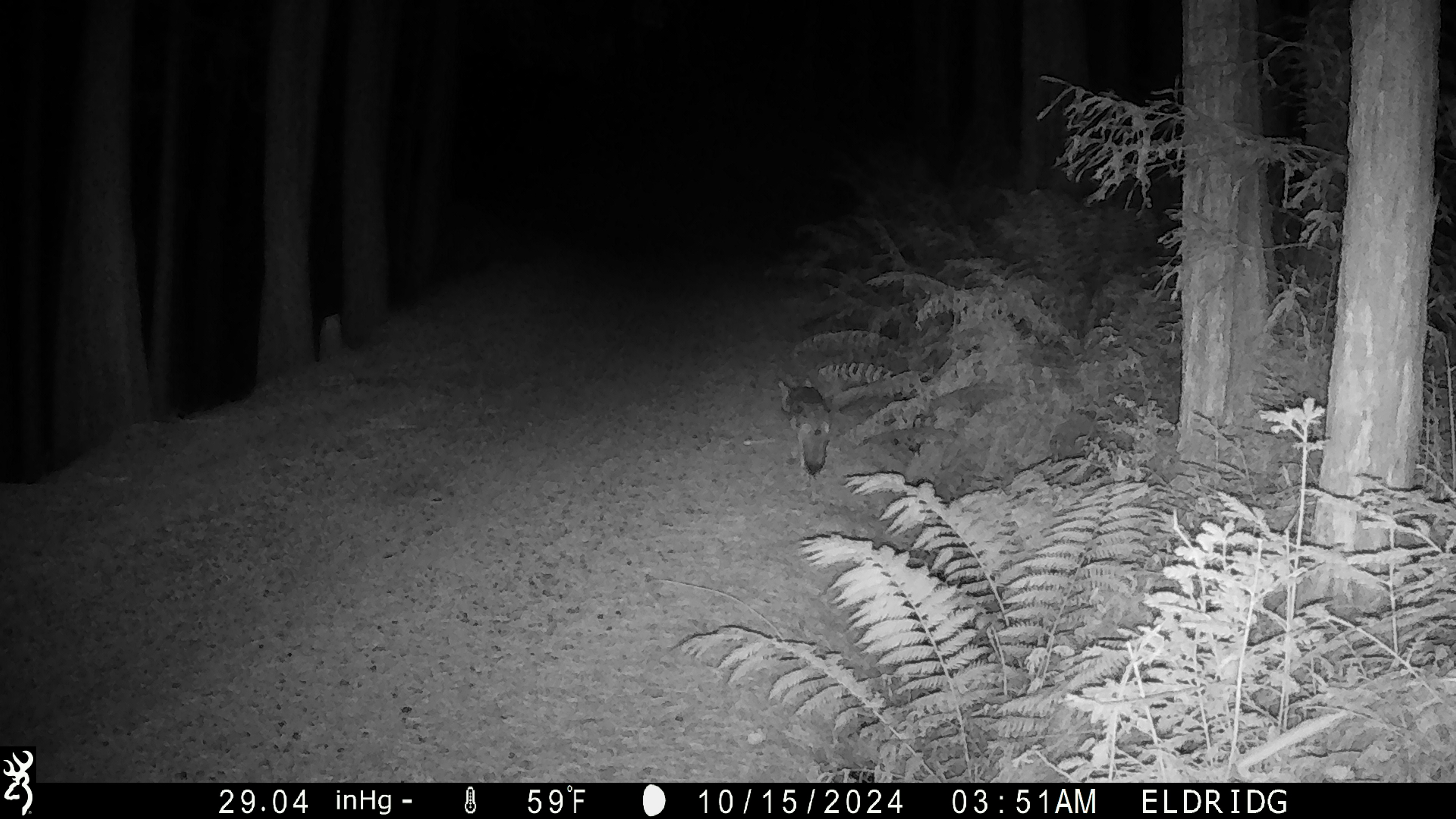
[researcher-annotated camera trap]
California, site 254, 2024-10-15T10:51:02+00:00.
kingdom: Animalia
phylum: Chordata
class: Mammalia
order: Carnivora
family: Canidae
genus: Canis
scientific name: Canis latrans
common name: coyote